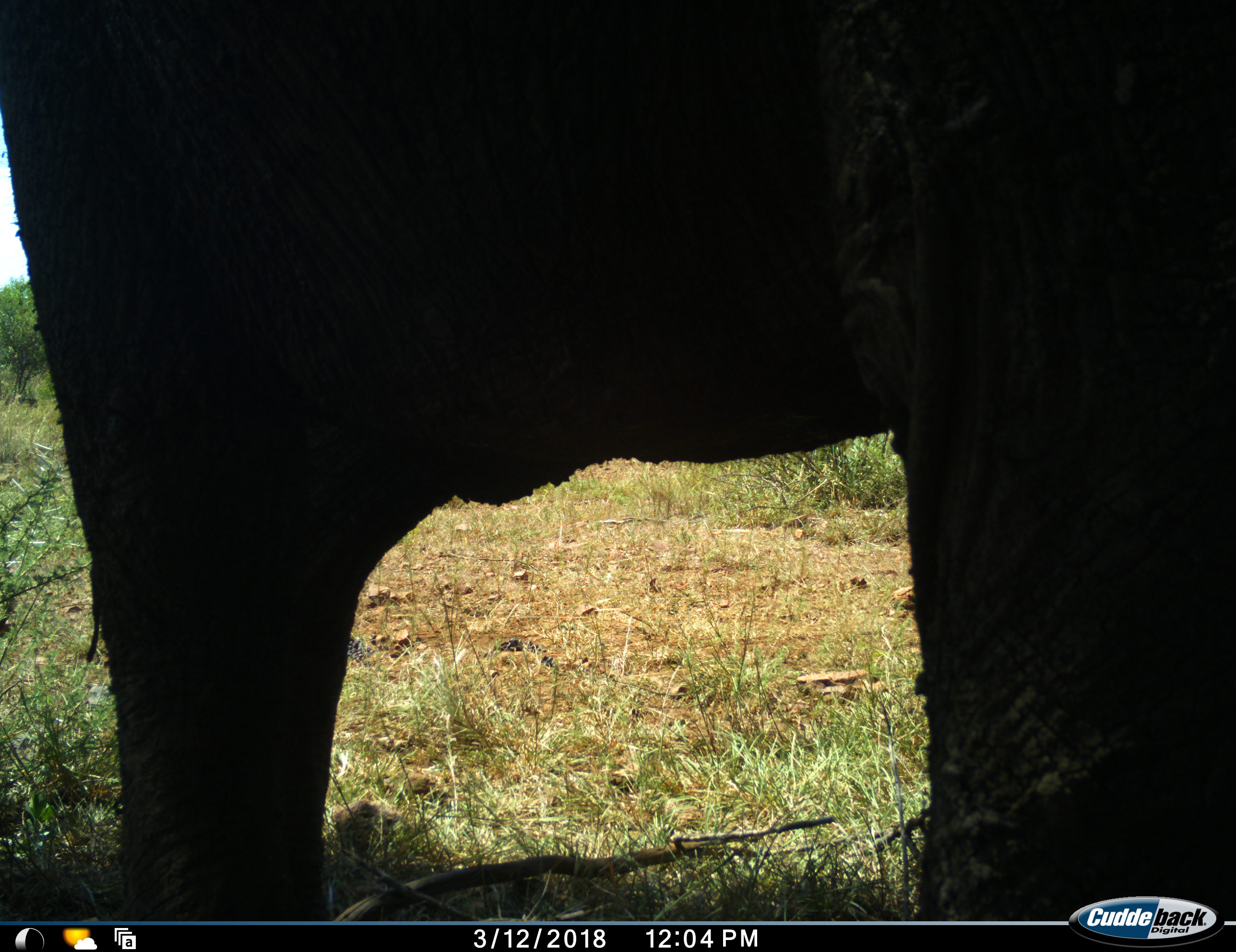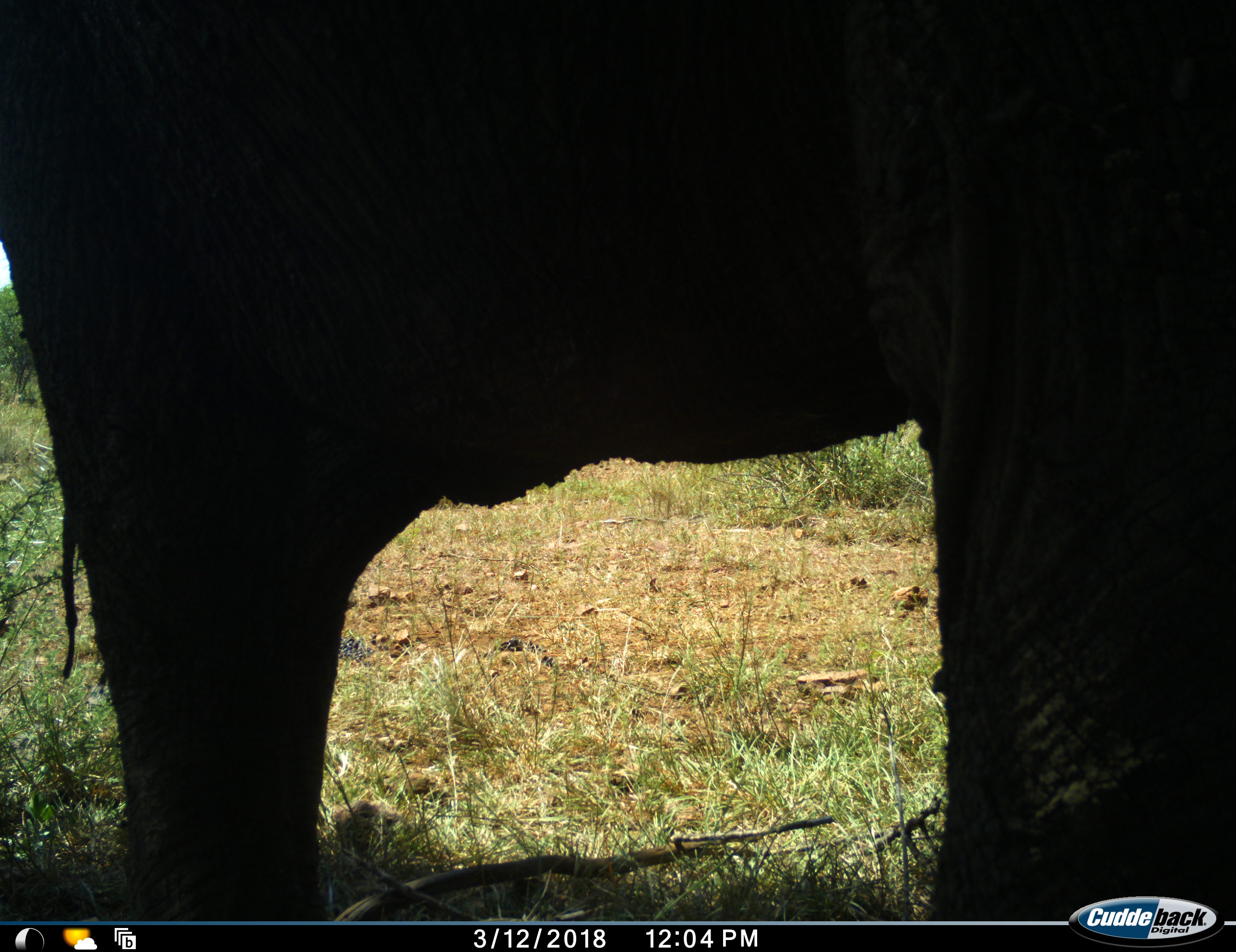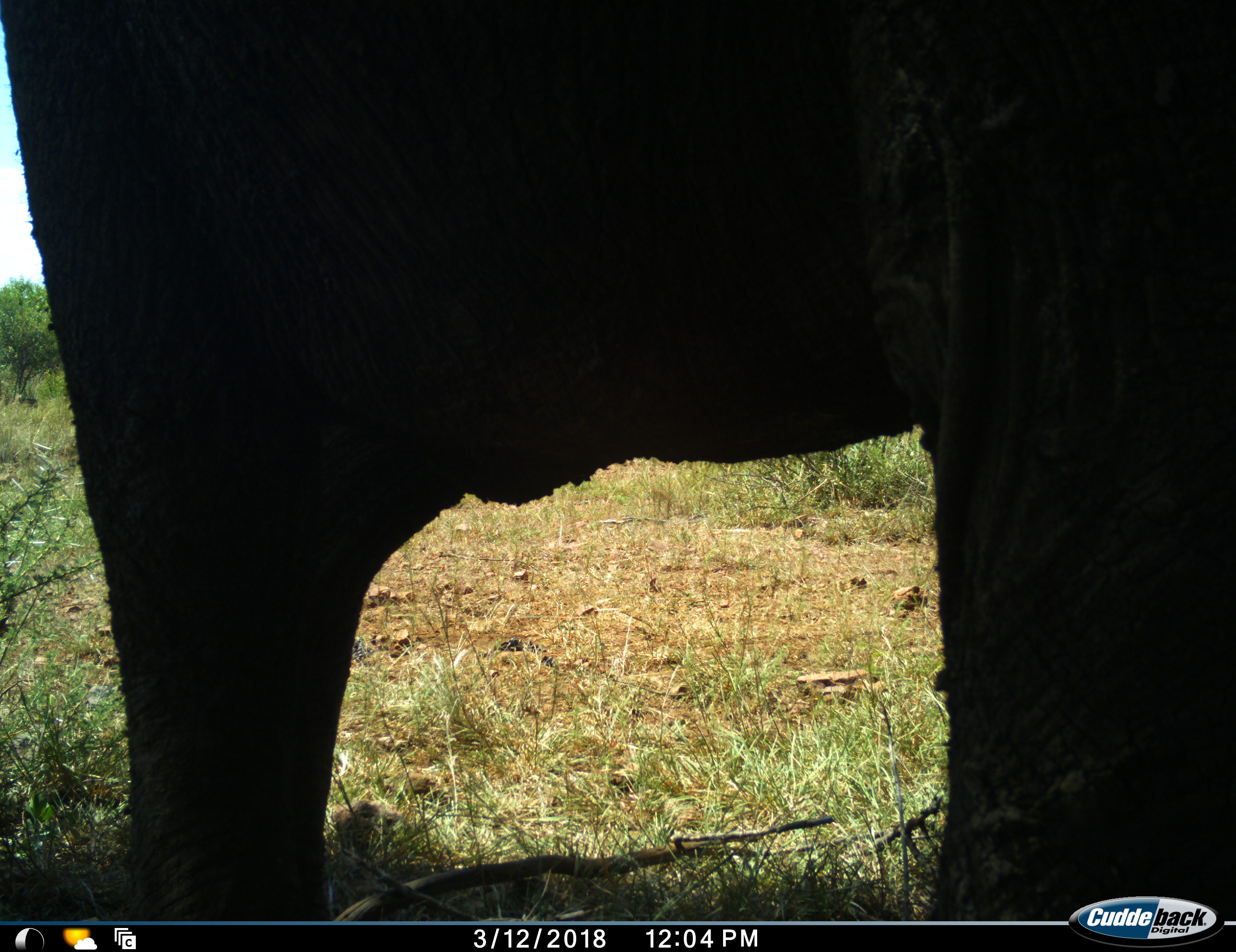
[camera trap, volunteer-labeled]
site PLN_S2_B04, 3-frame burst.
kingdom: Animalia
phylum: Chordata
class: Mammalia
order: Proboscidea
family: Elephantidae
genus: Loxodonta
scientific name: Loxodonta africana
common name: african bush elephant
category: elephant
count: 1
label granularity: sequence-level